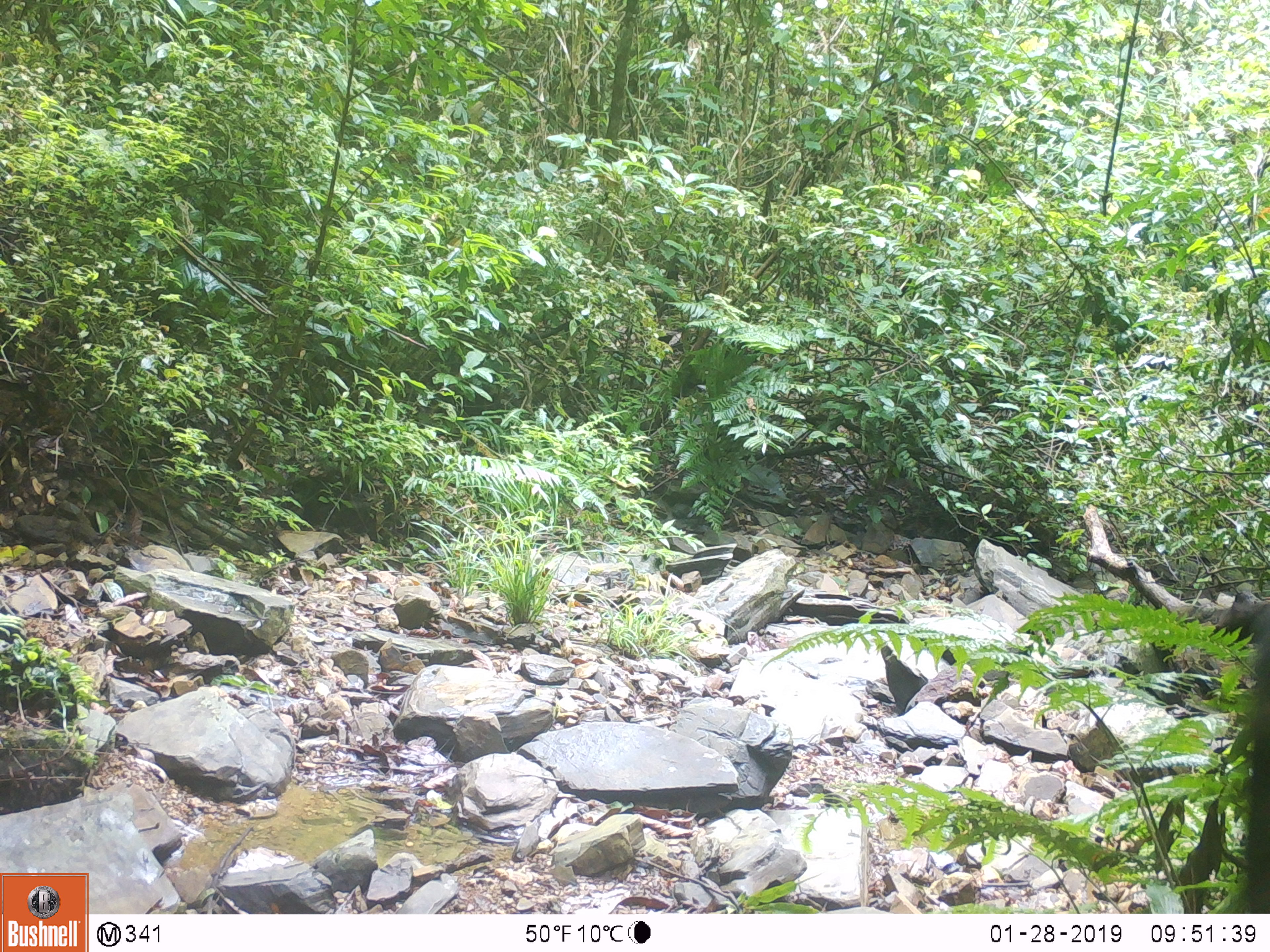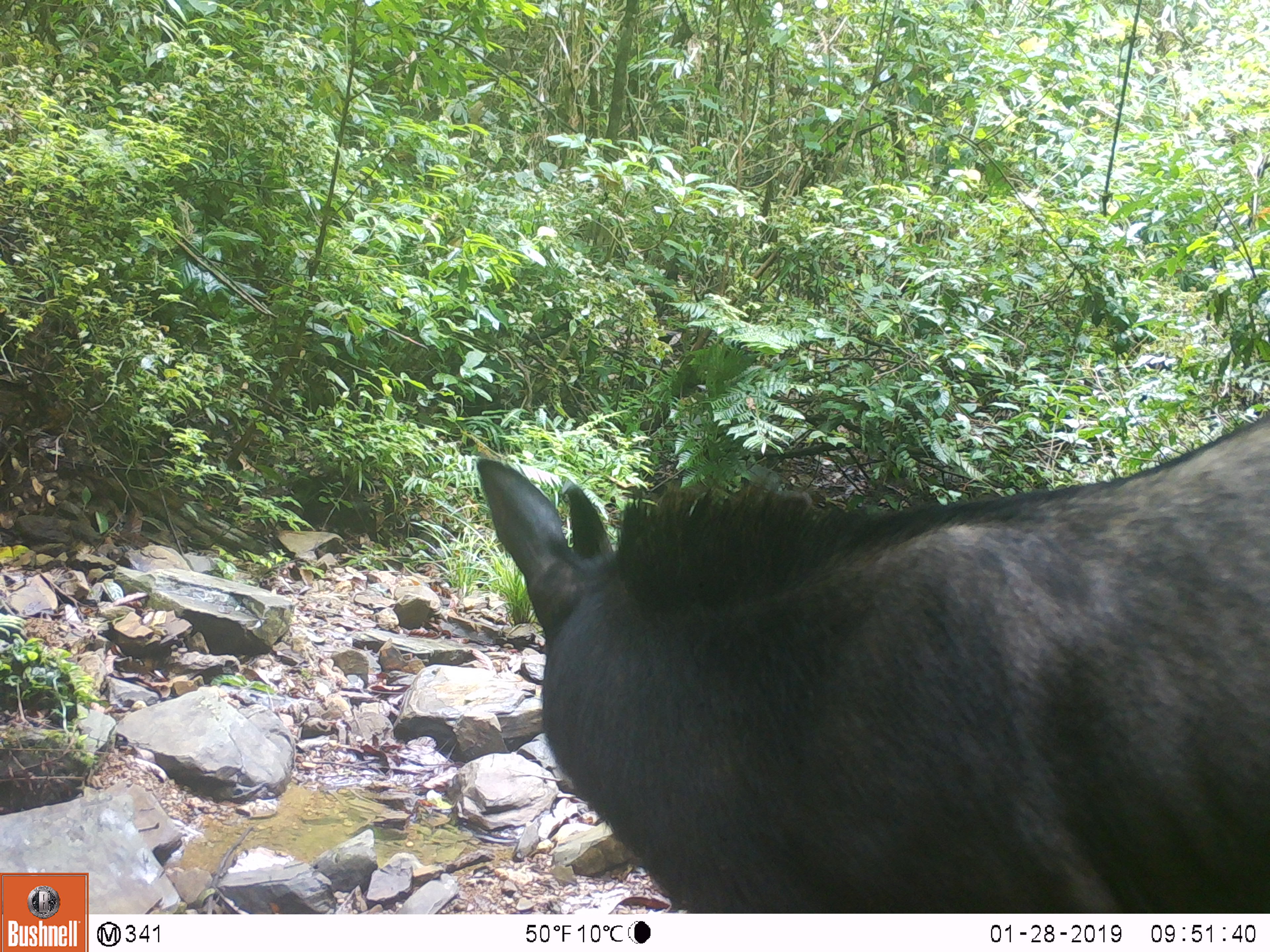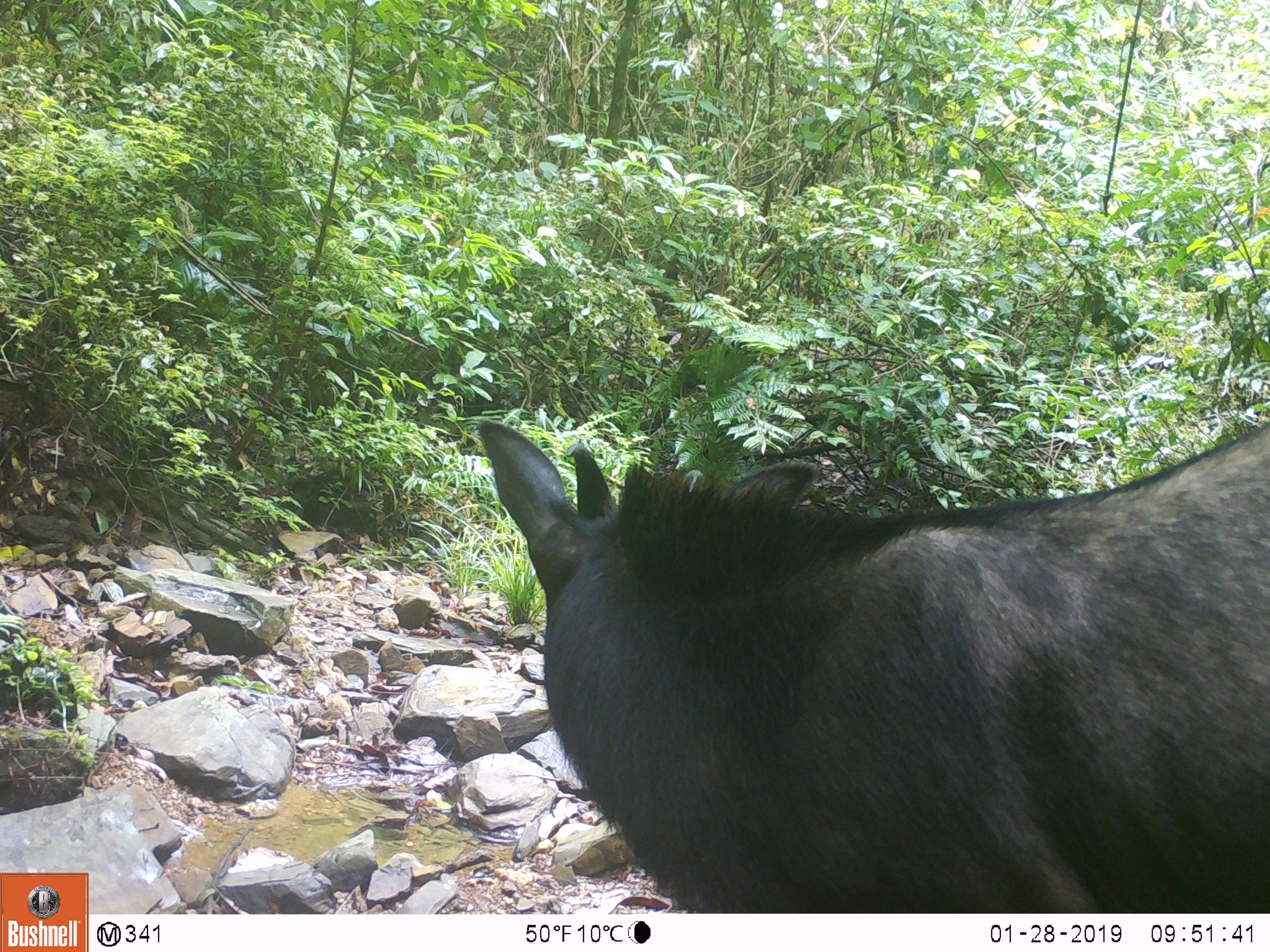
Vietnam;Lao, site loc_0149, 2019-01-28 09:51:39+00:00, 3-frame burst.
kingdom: Animalia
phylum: Chordata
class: Mammalia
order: Artiodactyla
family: Bovidae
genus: Capricornis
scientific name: Capricornis sumatraensis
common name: chinese serow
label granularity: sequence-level